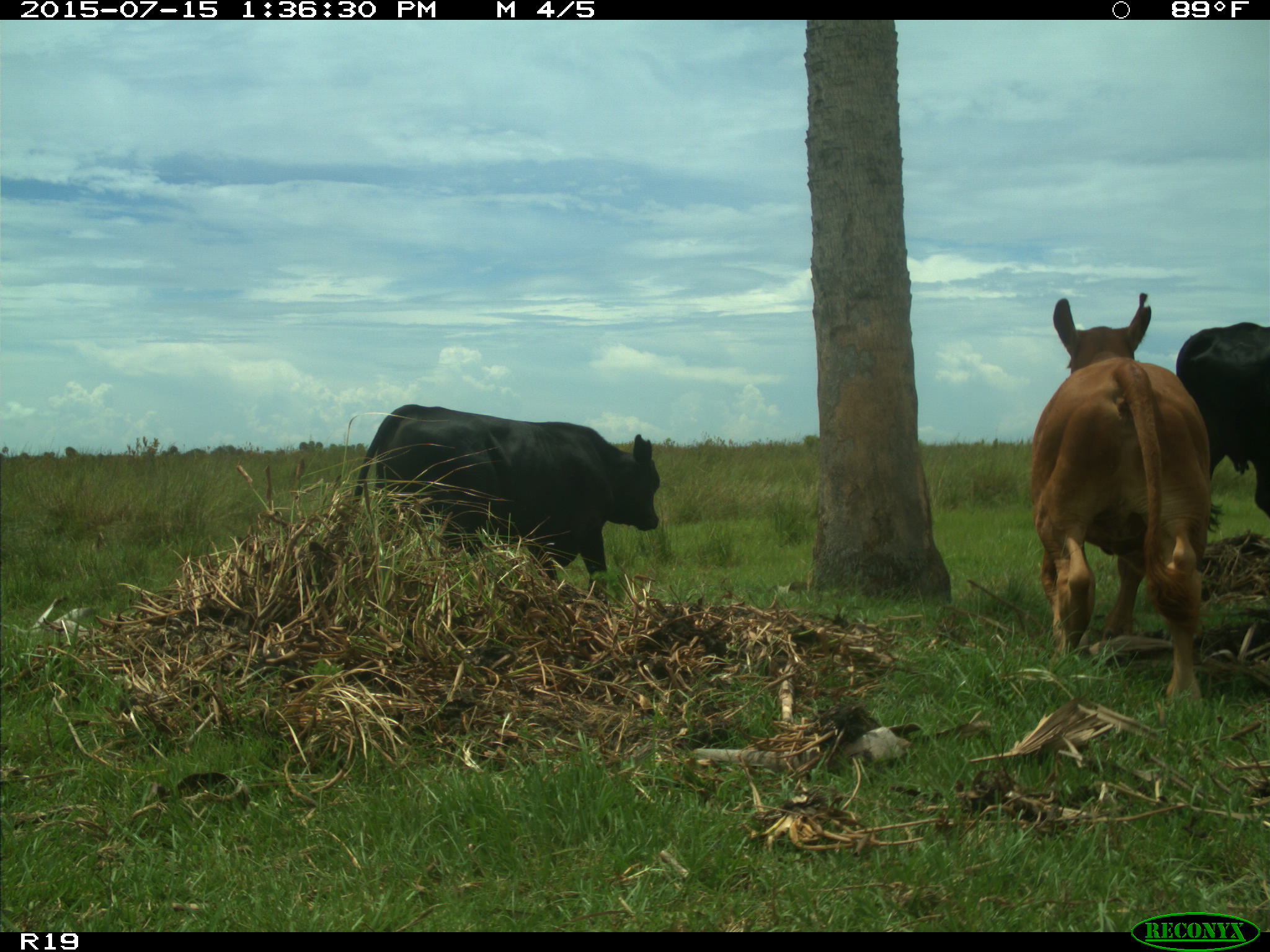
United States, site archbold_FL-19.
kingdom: Animalia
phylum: Chordata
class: Mammalia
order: Artiodactyla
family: Bovidae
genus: Bos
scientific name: Bos taurus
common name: domestic cow